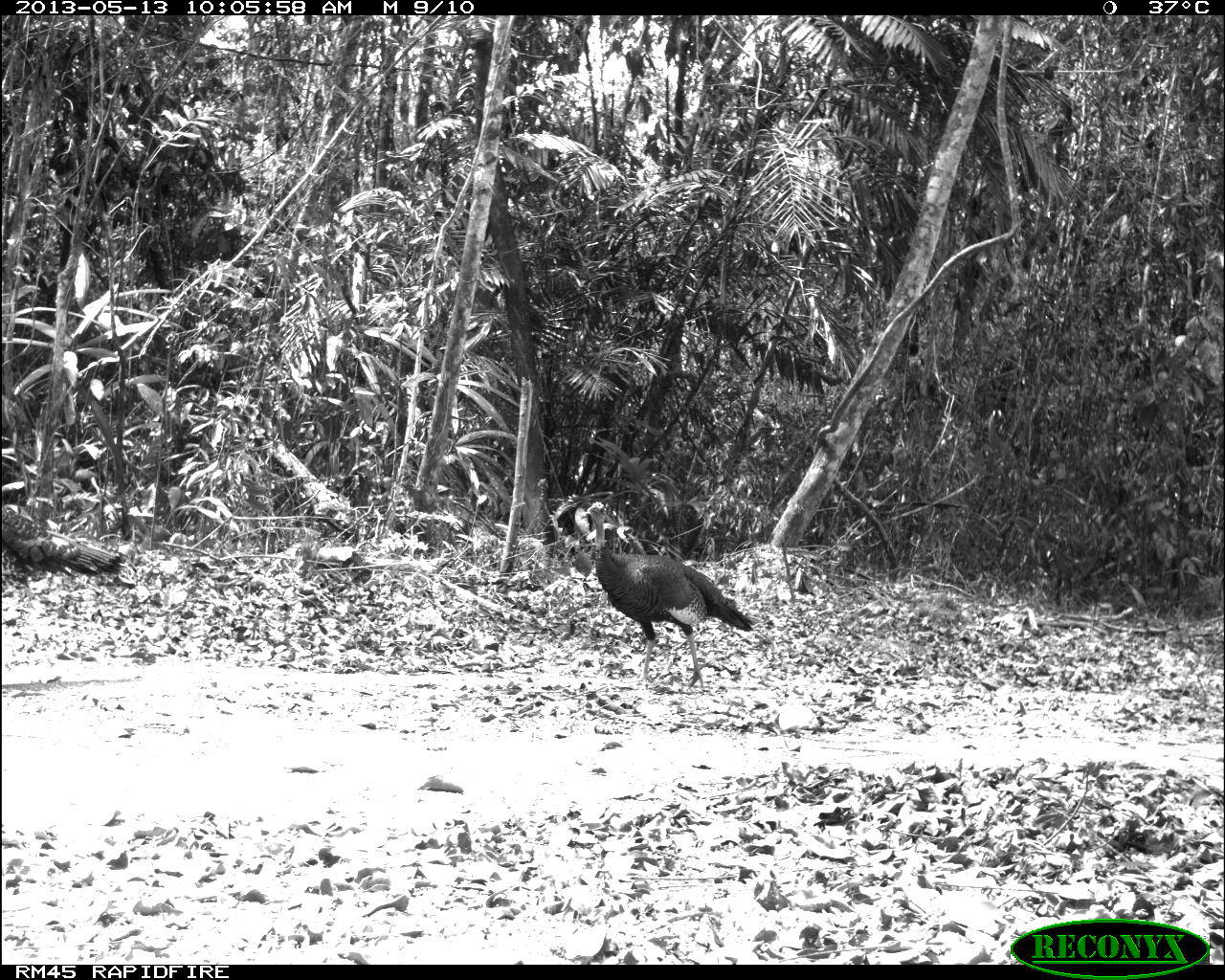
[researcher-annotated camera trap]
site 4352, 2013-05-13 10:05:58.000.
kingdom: Animalia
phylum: Chordata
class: Aves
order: Galliformes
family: Phasianidae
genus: Meleagris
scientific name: Meleagris ocellata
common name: ocellated turkey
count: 4